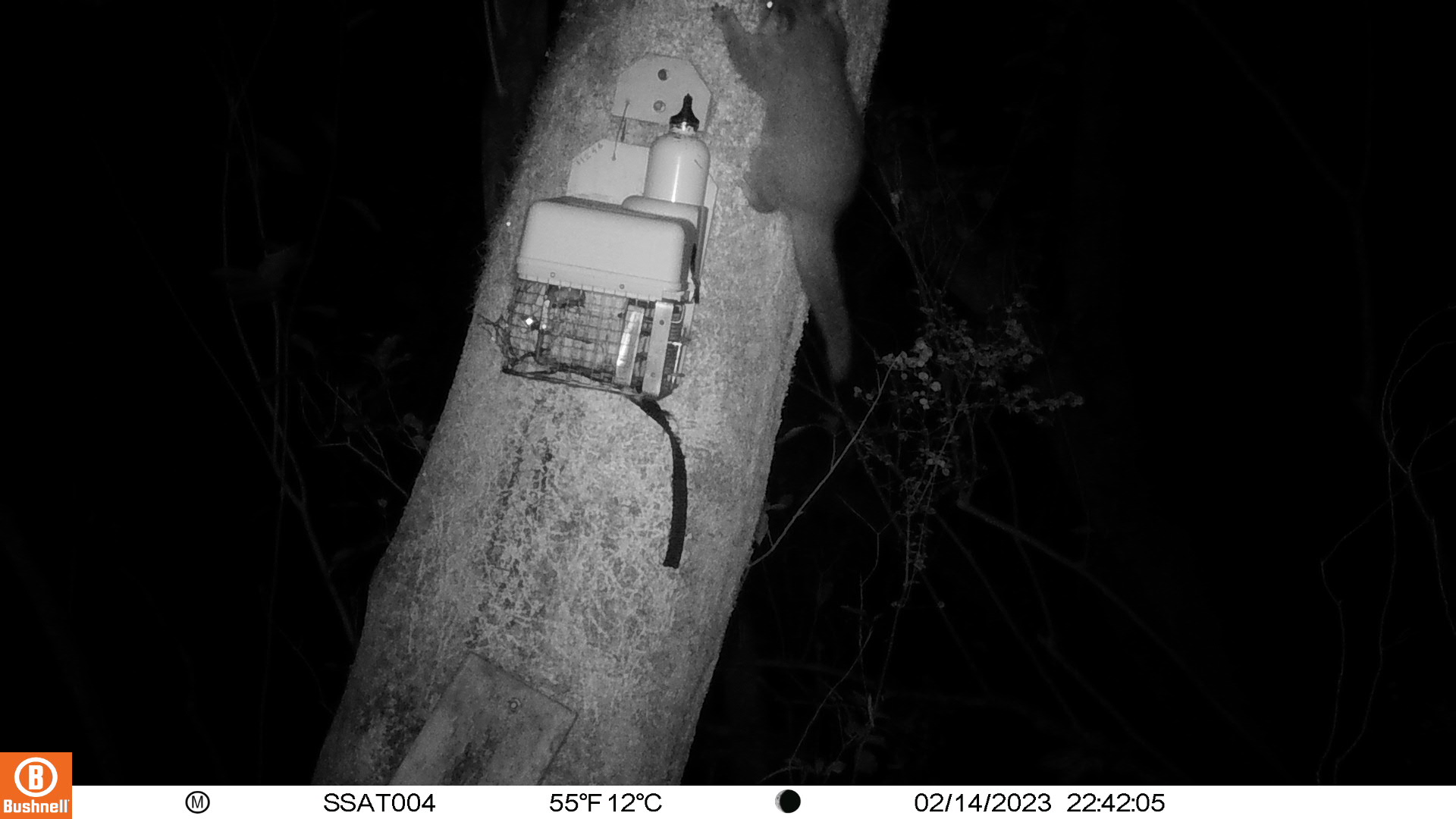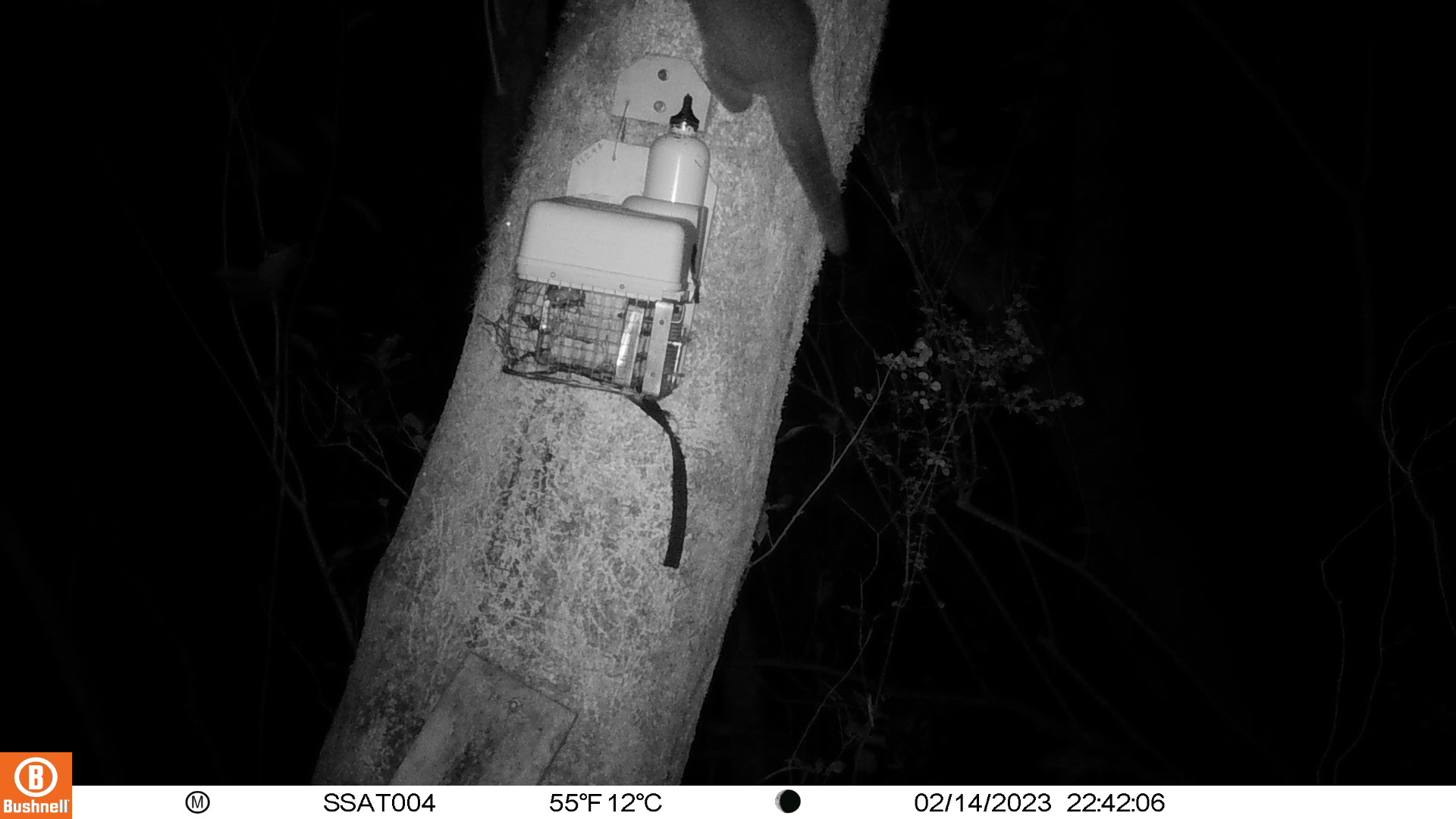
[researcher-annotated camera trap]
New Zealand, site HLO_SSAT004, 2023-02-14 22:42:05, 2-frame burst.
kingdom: Animalia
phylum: Chordata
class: Mammalia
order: Diprotodontia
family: Phalangeridae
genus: Trichosurus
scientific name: Trichosurus vulpecula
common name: common brushtail possum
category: possum